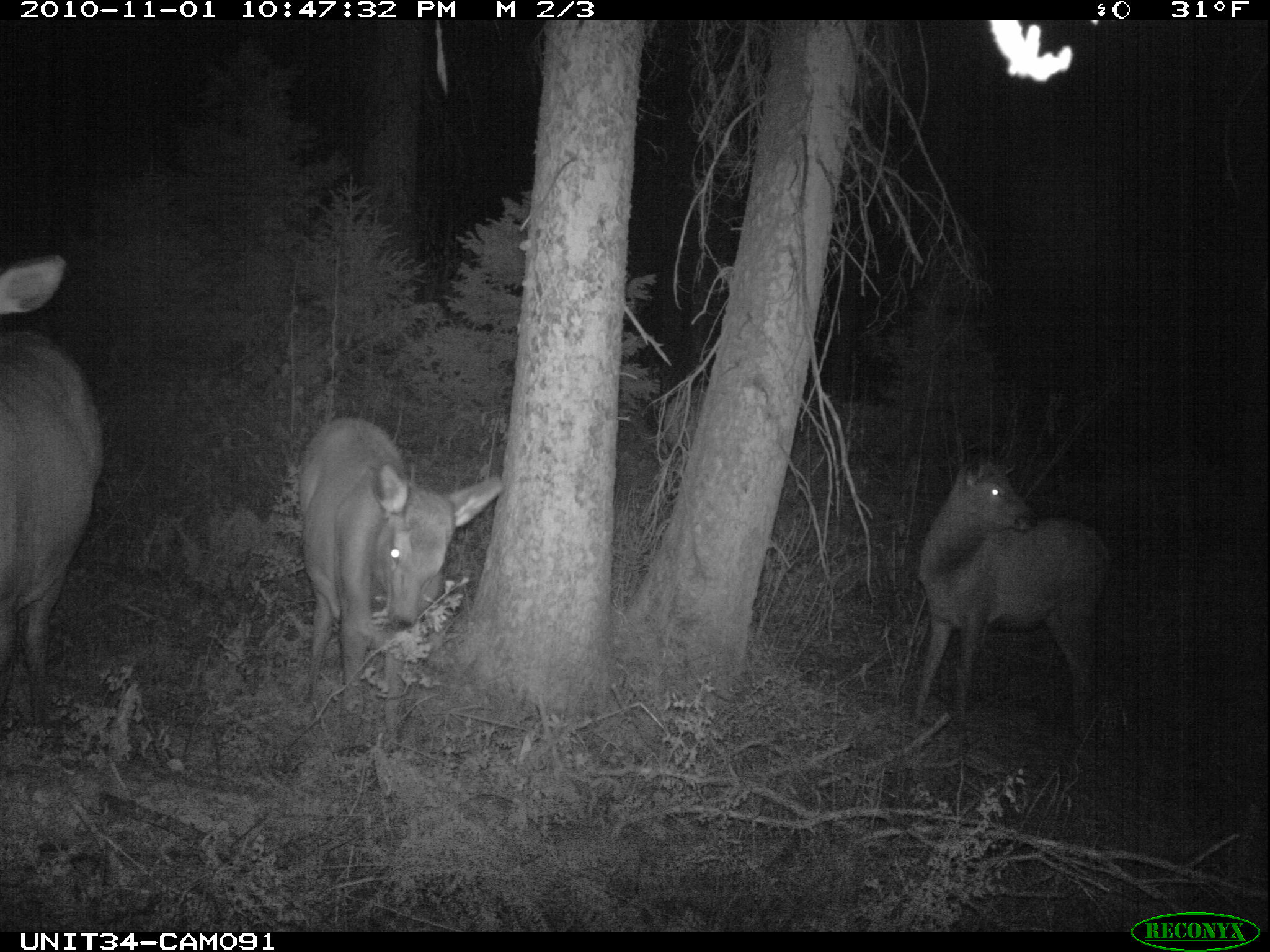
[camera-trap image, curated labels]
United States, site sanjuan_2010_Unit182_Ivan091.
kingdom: Animalia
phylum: Chordata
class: Mammalia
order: Artiodactyla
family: Cervidae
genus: Cervus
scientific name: Cervus elaphus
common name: red deer